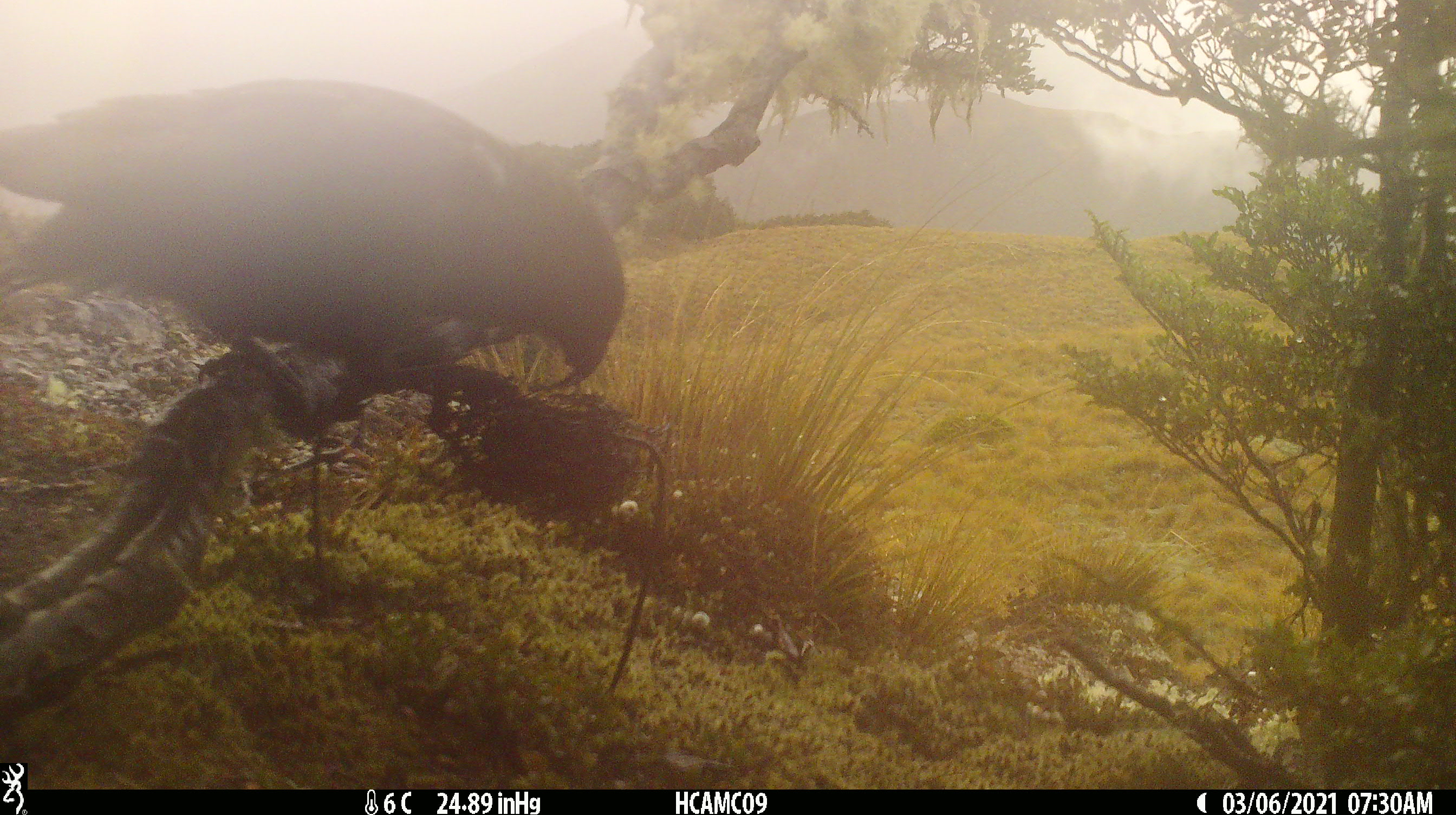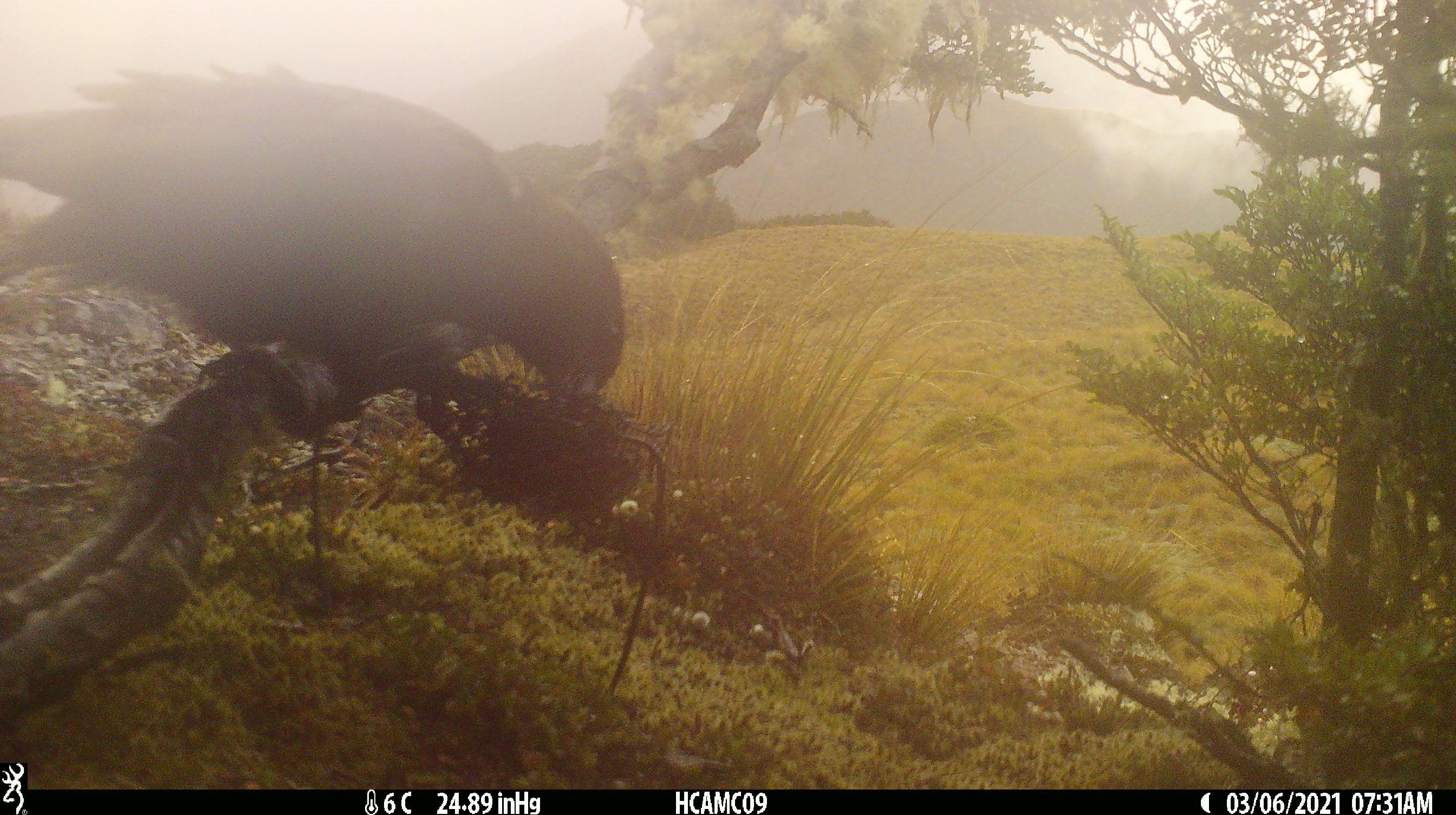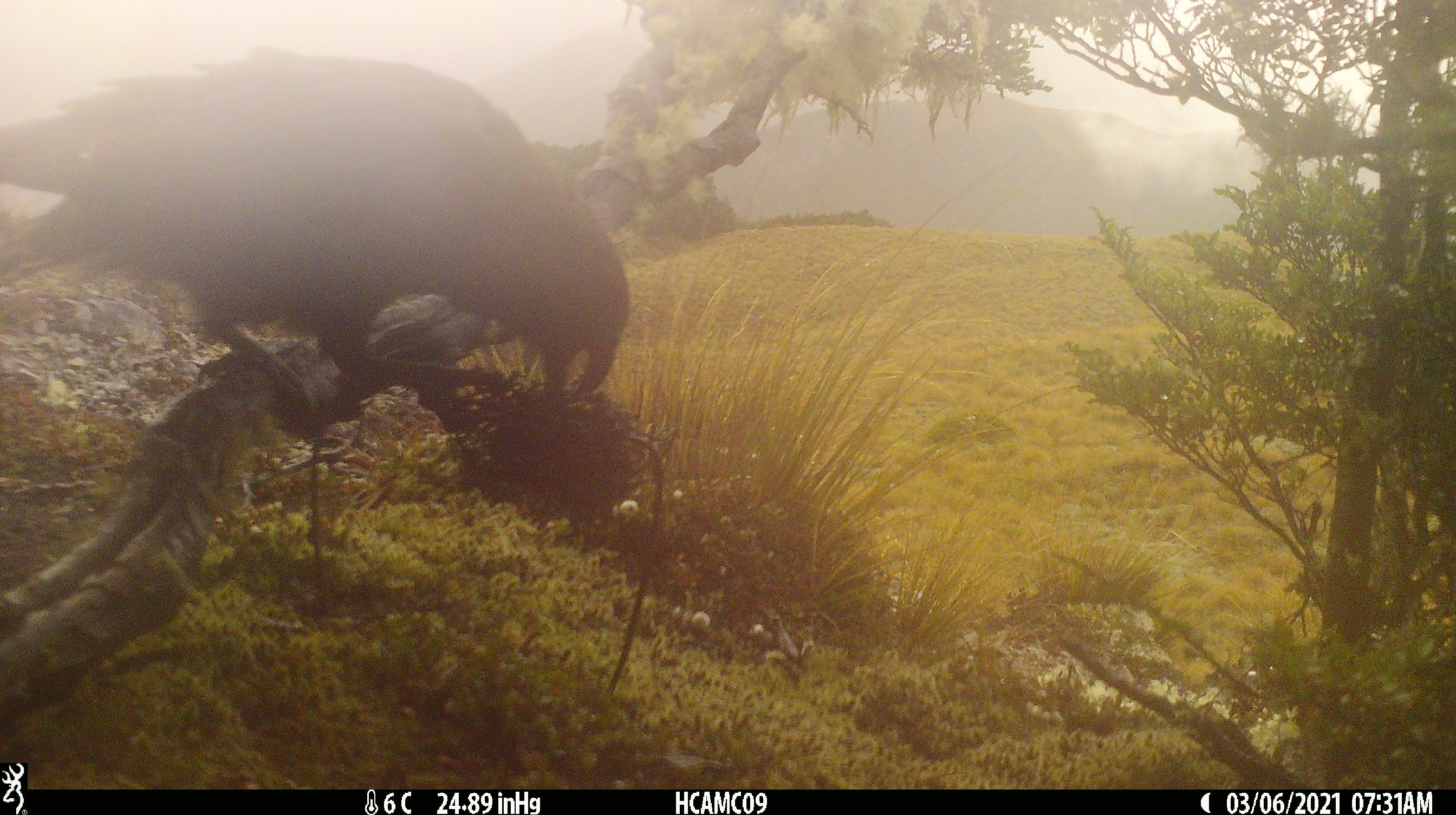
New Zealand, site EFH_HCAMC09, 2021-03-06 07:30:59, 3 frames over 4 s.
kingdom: Animalia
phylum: Chordata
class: Aves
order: Psittaciformes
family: Strigopidae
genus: Nestor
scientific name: Nestor notabilis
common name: kea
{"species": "kea (Nestor notabilis)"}